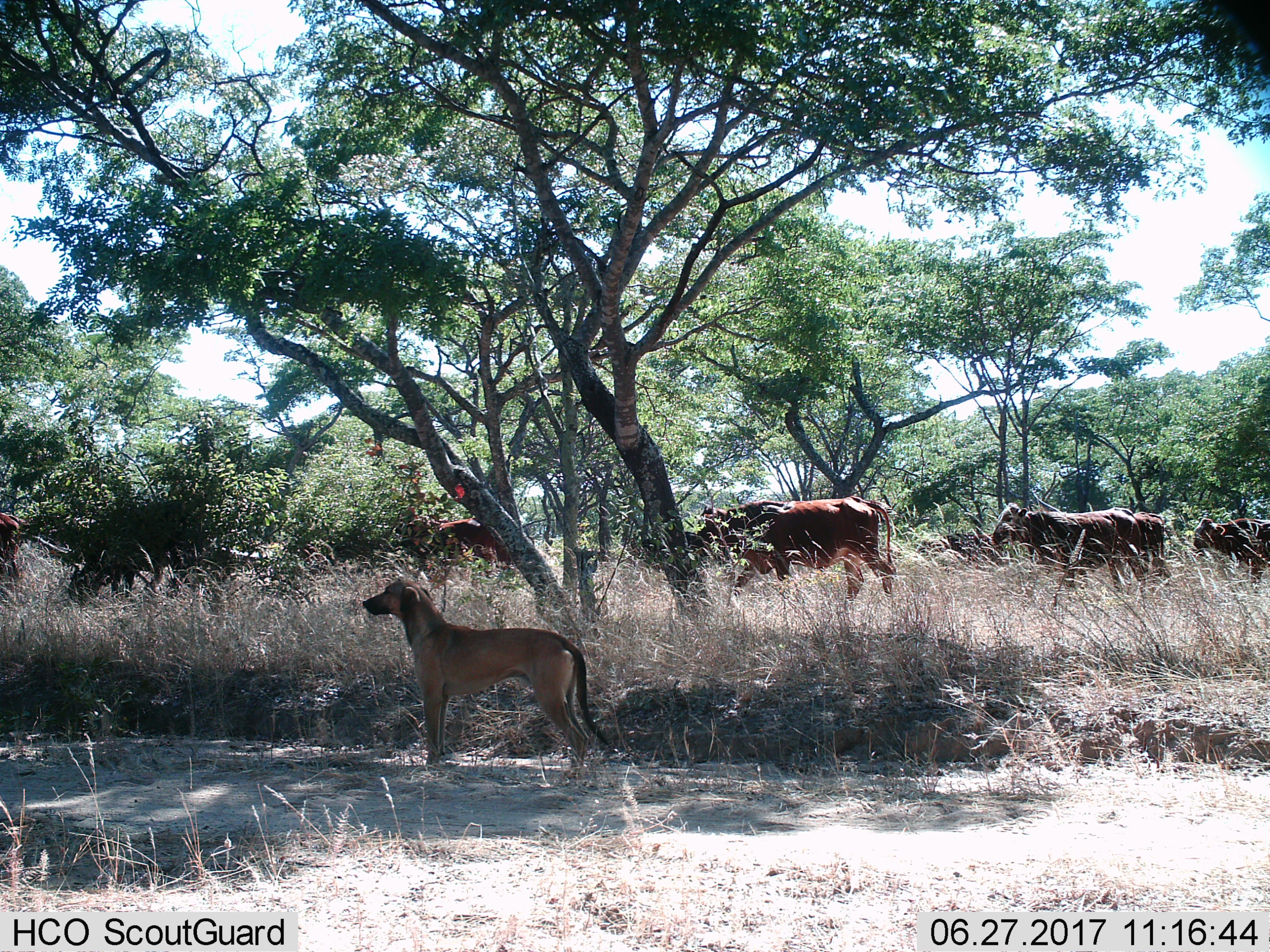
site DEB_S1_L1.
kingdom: Animalia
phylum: Chordata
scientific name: Vertebrata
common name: domestic animal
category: domesticanimal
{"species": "domesticanimal (domestic animal) (Vertebrata)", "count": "11-50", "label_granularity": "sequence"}